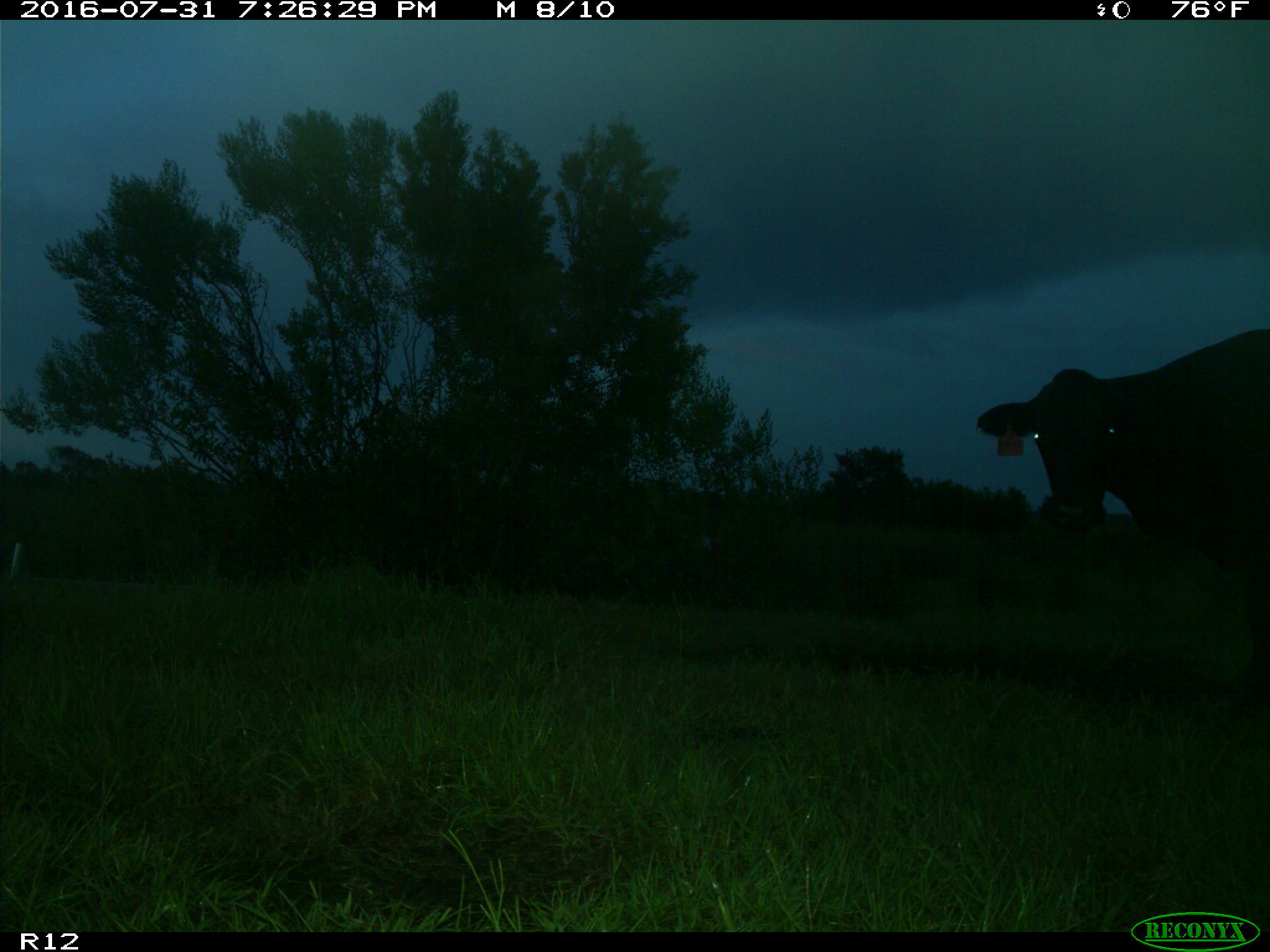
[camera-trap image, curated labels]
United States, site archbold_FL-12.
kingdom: Animalia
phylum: Chordata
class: Mammalia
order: Artiodactyla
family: Bovidae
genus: Bos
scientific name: Bos taurus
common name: domestic cow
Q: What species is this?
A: Bos taurus (domestic cow).